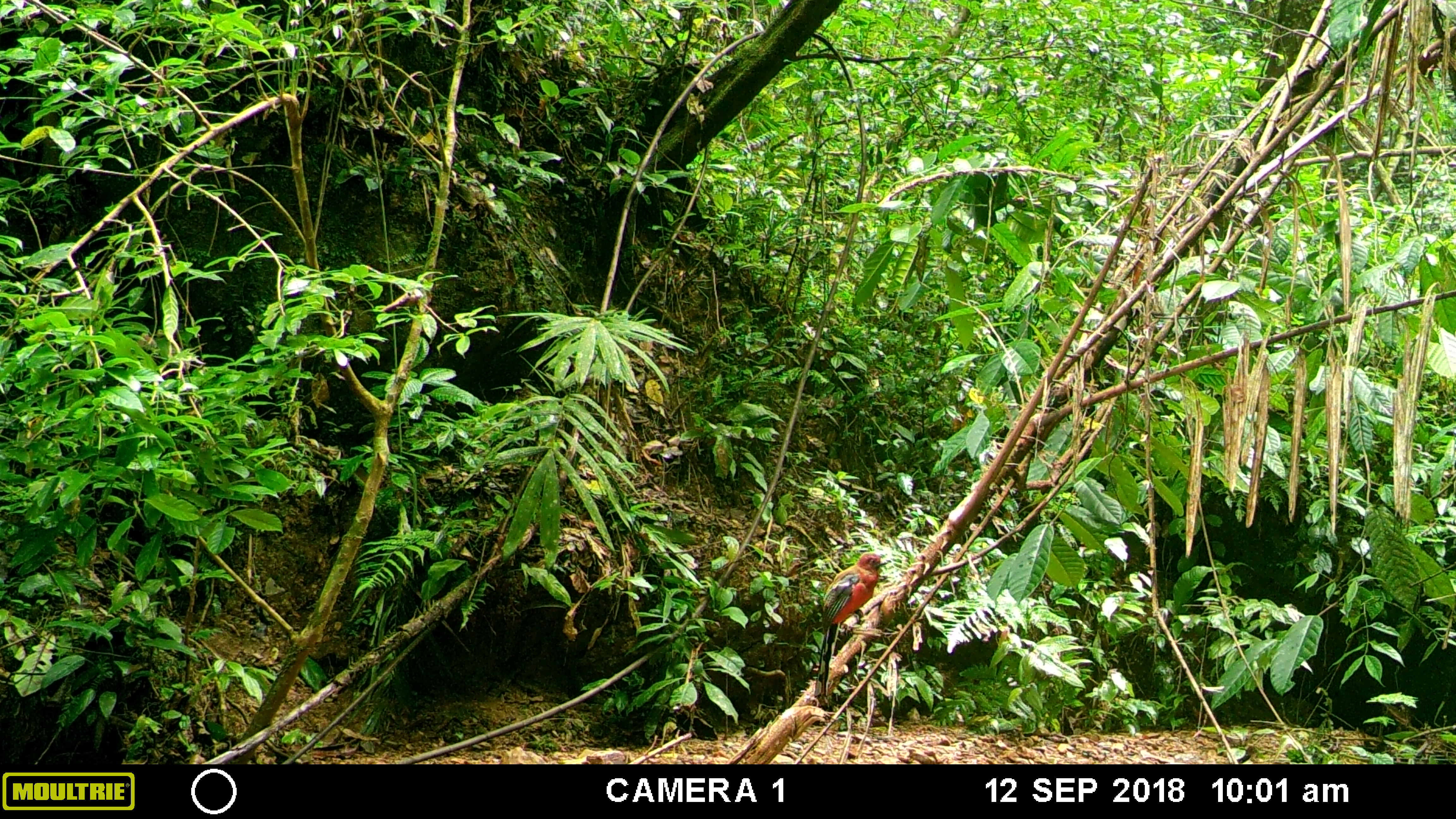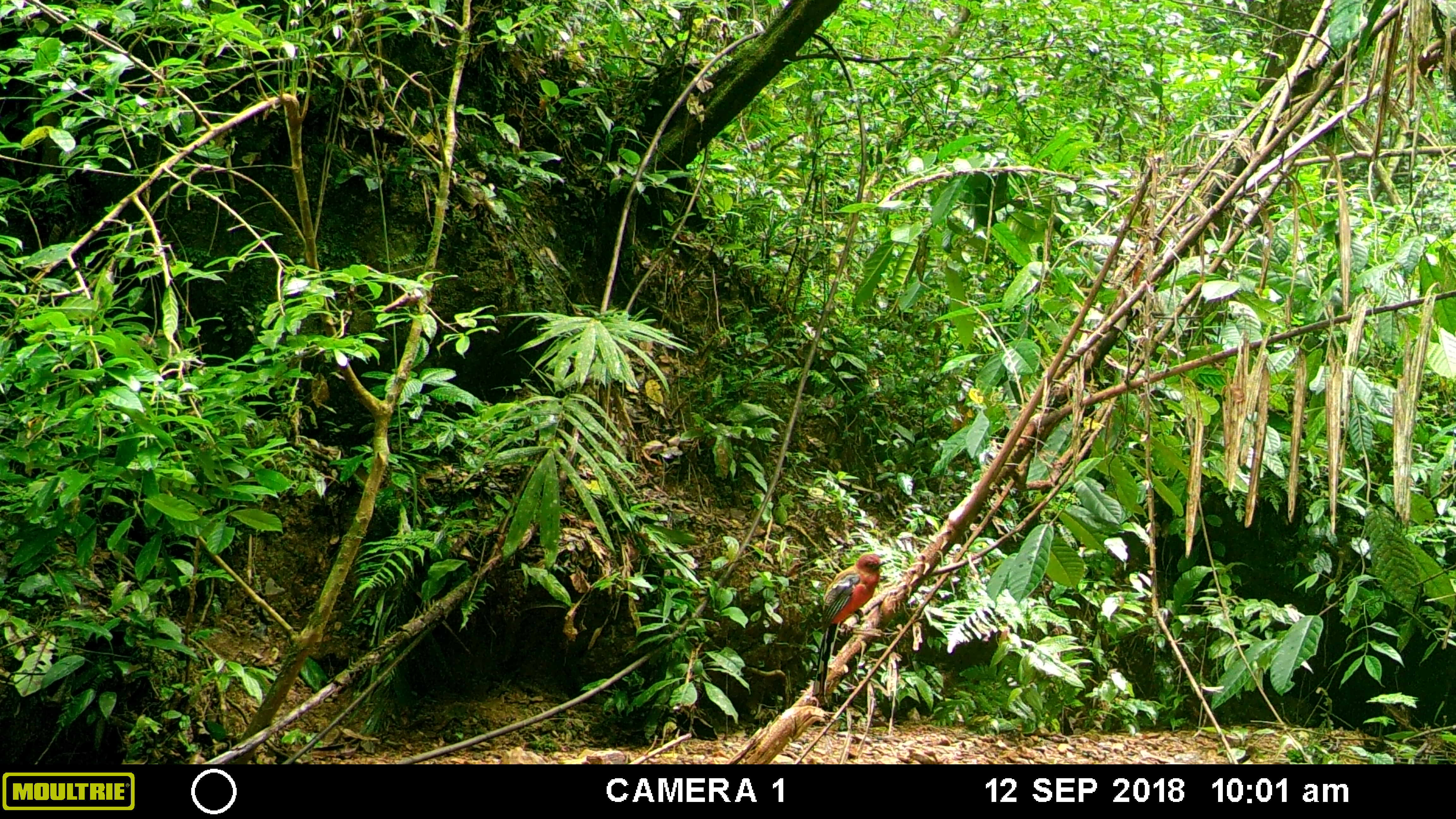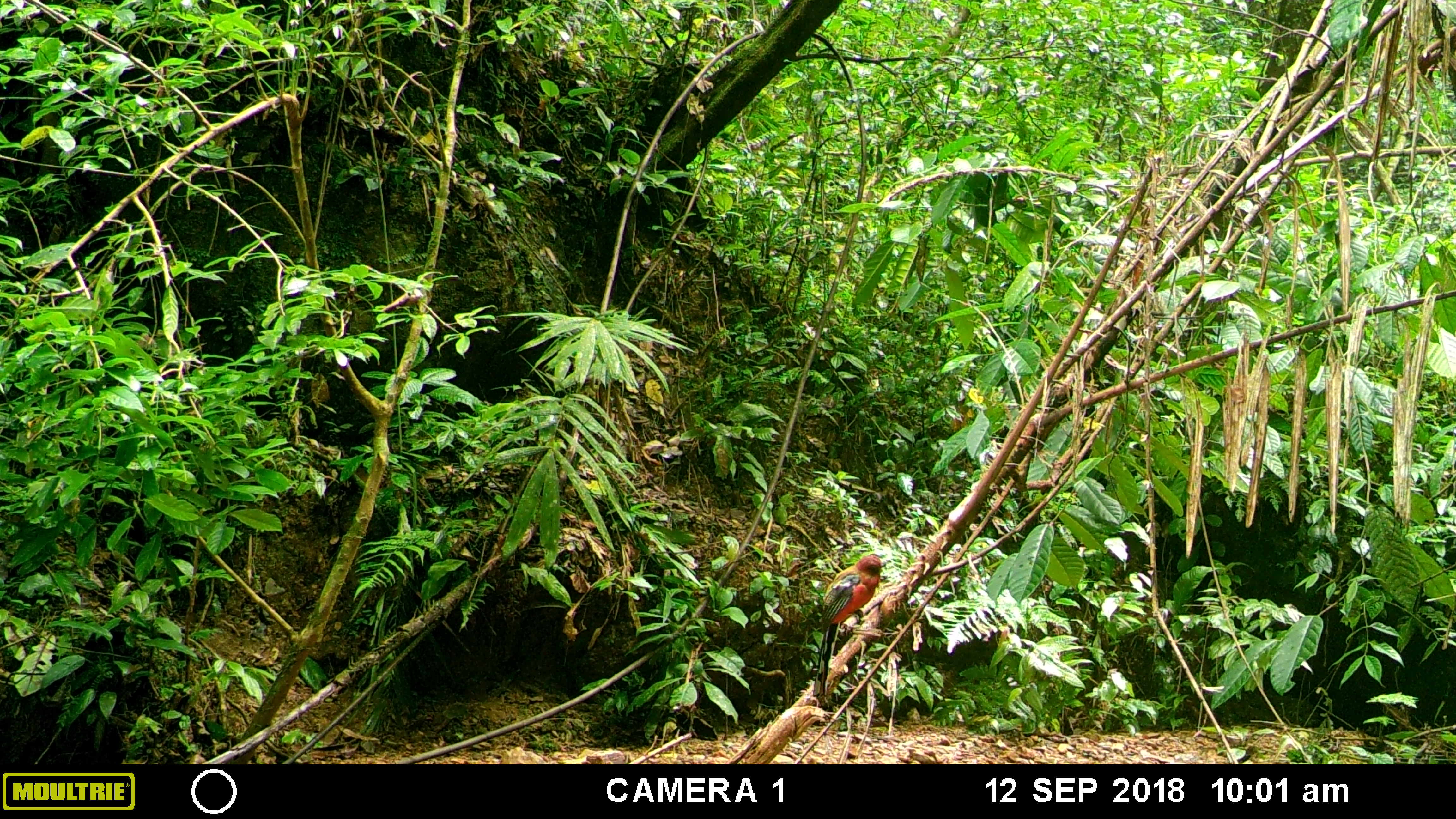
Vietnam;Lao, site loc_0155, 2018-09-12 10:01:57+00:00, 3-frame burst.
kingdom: Animalia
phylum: Chordata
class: Aves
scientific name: Aves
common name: bird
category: unidentified bird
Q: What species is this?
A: Unidentified bird (bird) (Aves).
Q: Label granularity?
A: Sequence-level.